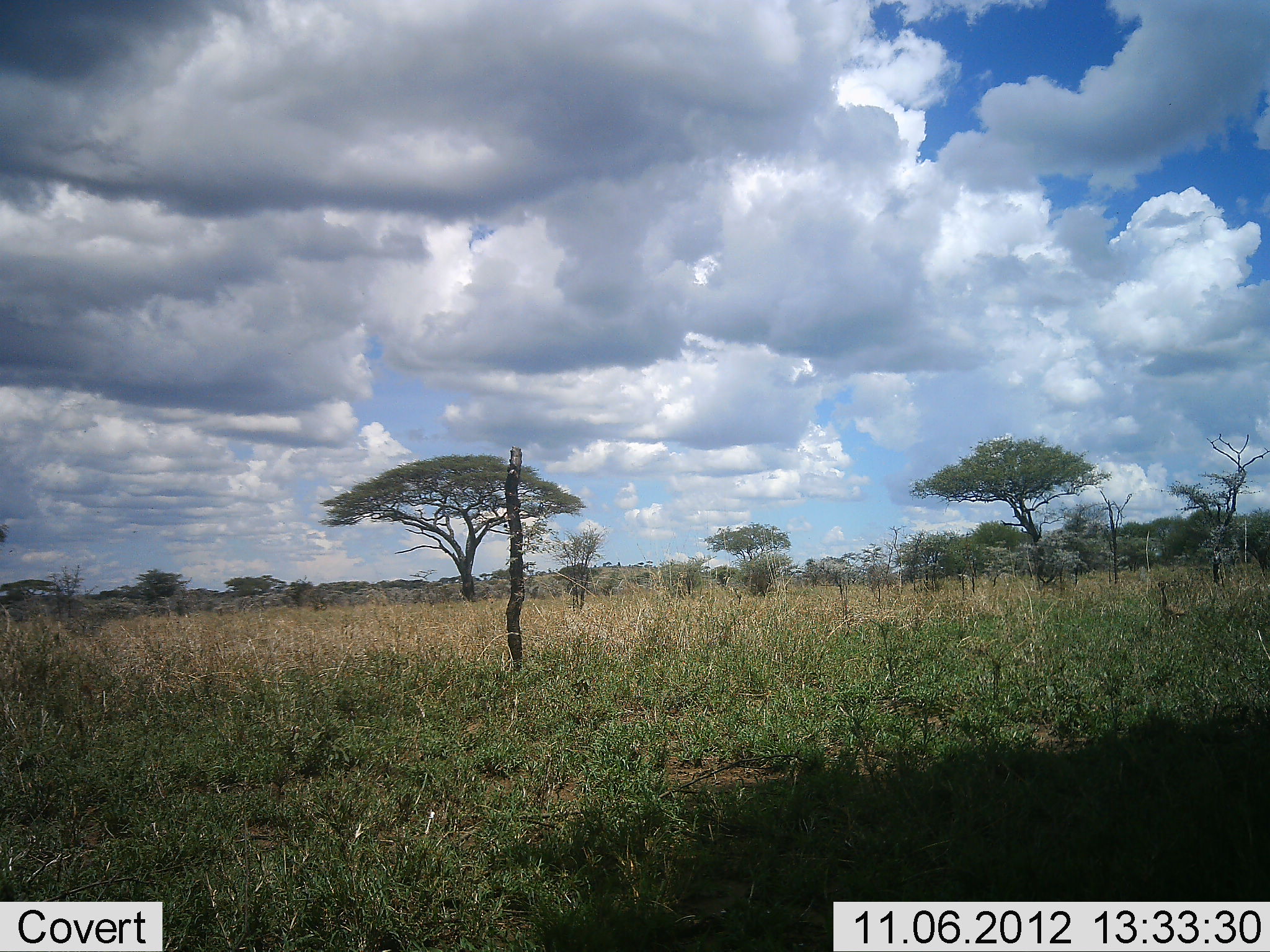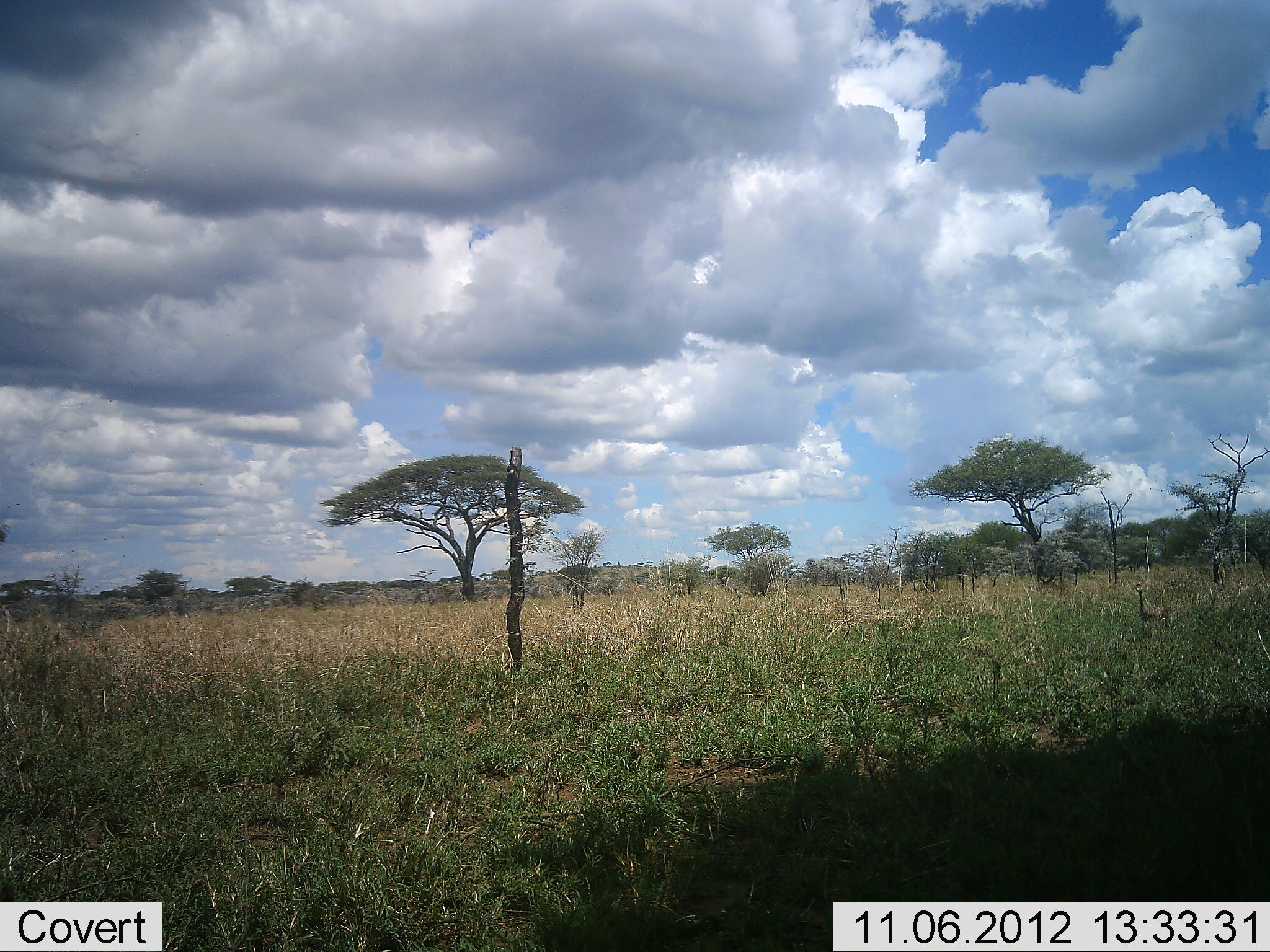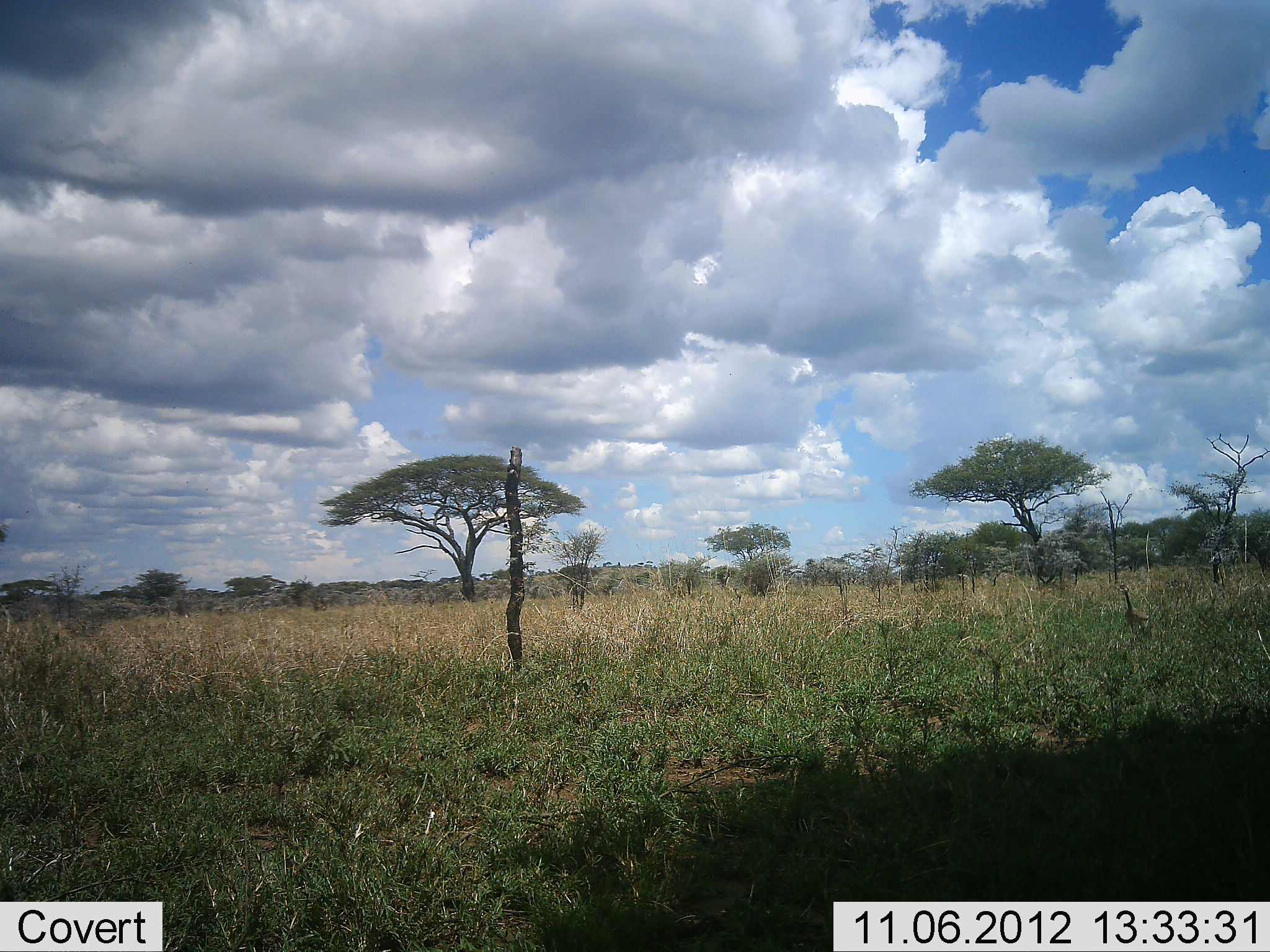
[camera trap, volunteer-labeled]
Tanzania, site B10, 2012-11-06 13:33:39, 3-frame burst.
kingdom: Animalia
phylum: Chordata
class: Aves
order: Otidiformes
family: Otididae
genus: Ardeotis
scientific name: Ardeotis kori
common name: kori bustard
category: koribustard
Koribustard (kori bustard) (Ardeotis kori), count 1. Behavior (volunteer vote fractions): standing 12%, resting 0%, moving 100%, interacting 0%. Young present (vote fraction): 0%. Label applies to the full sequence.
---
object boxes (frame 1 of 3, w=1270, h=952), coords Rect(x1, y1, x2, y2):
animal: Rect(1154, 579, 1191, 624)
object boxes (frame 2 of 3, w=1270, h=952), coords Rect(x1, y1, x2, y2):
animal: Rect(1129, 583, 1168, 627)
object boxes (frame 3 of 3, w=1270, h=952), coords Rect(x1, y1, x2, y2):
animal: Rect(1113, 580, 1153, 634)